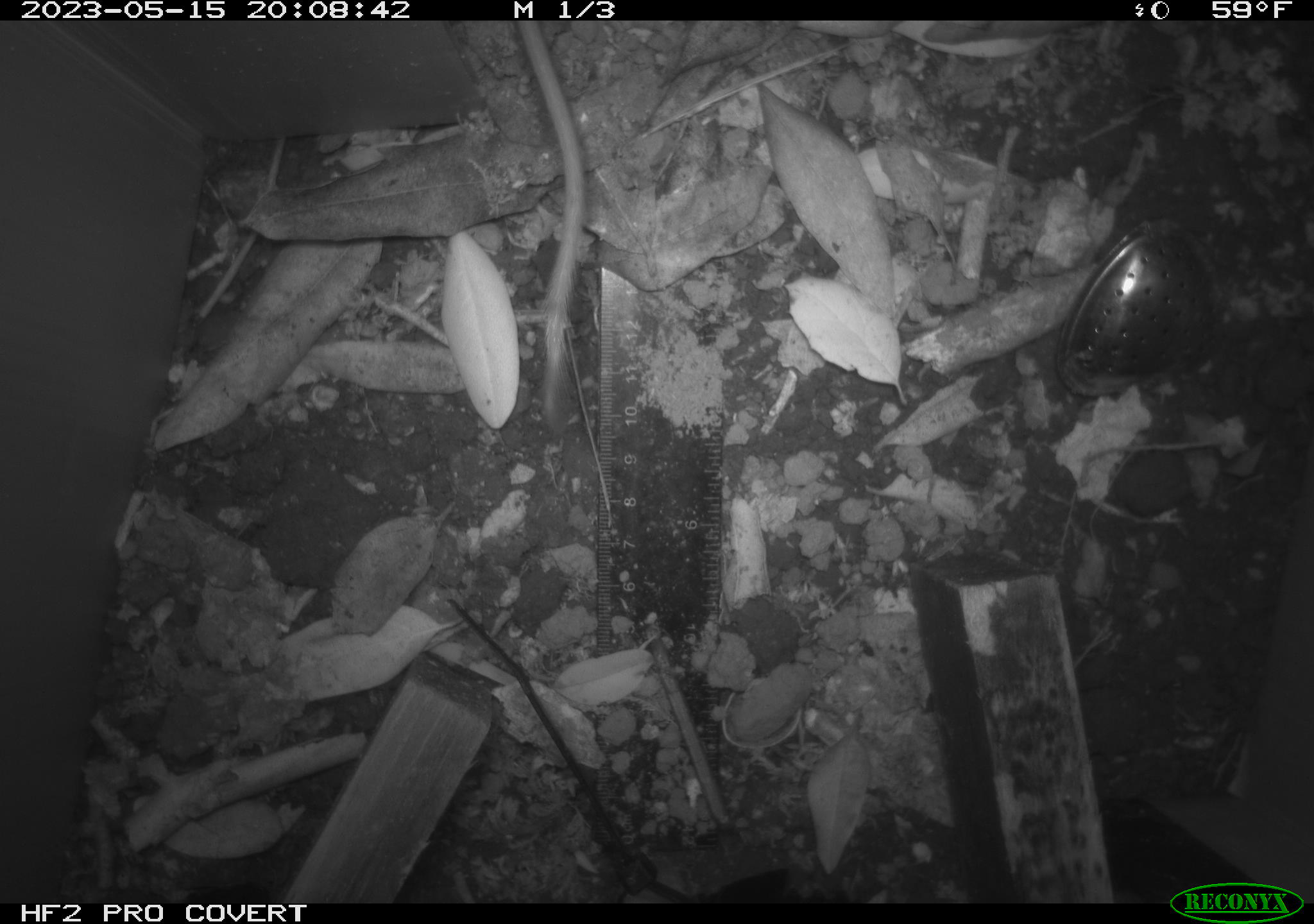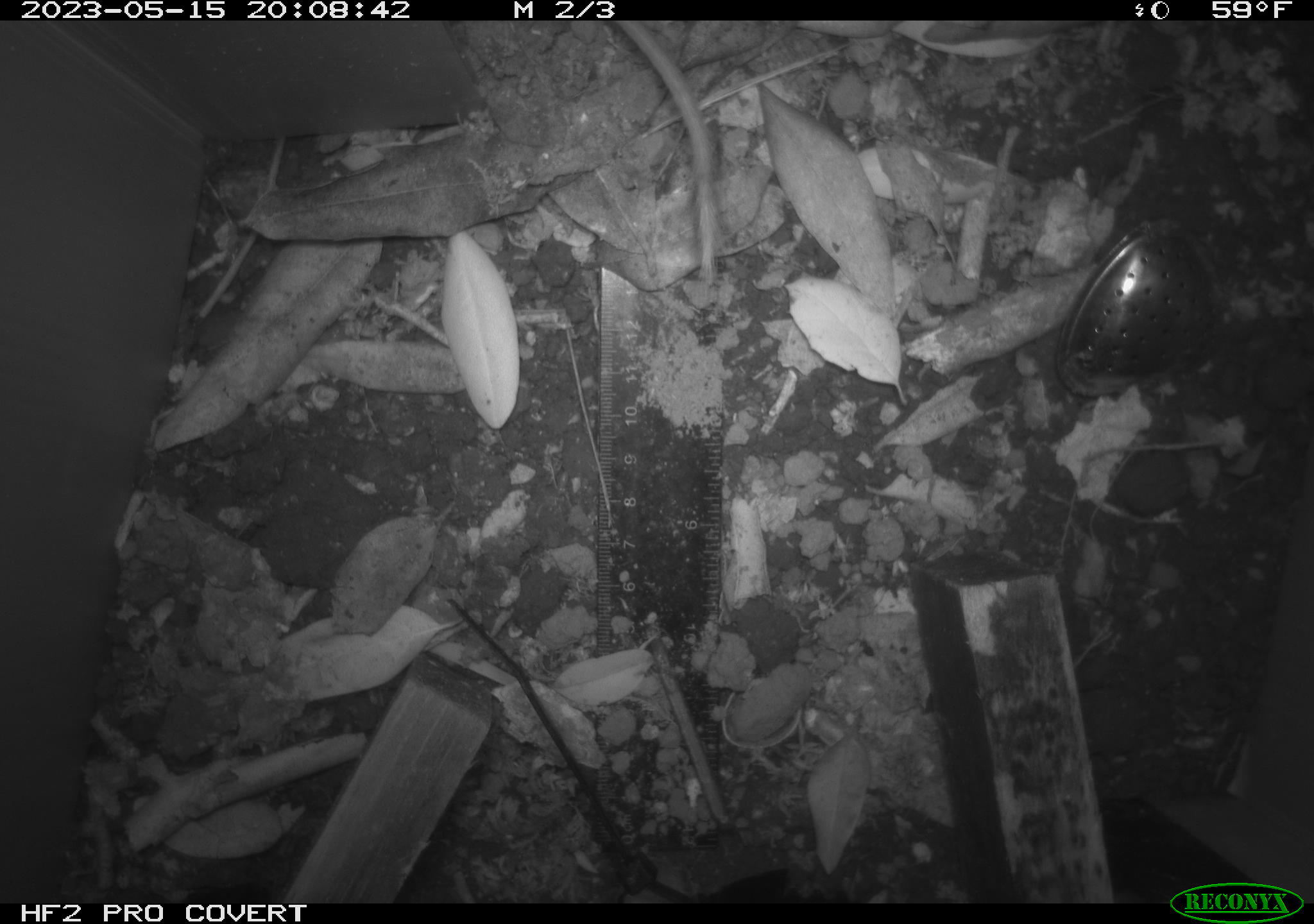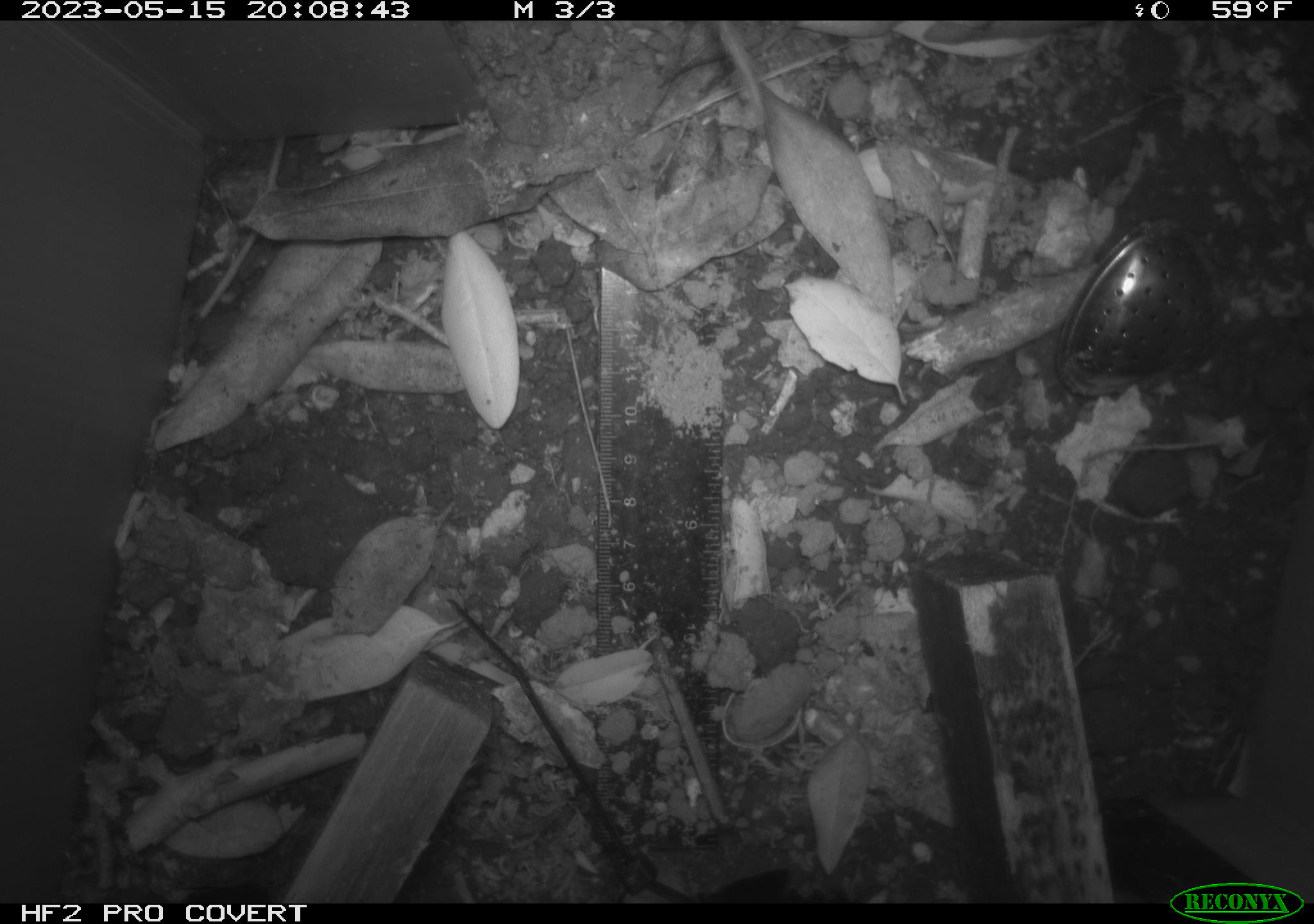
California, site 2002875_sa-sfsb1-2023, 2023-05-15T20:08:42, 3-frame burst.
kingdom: Animalia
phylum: Chordata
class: Mammalia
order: Rodentia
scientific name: Rodentia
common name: mouse species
Mouse species (Rodentia).